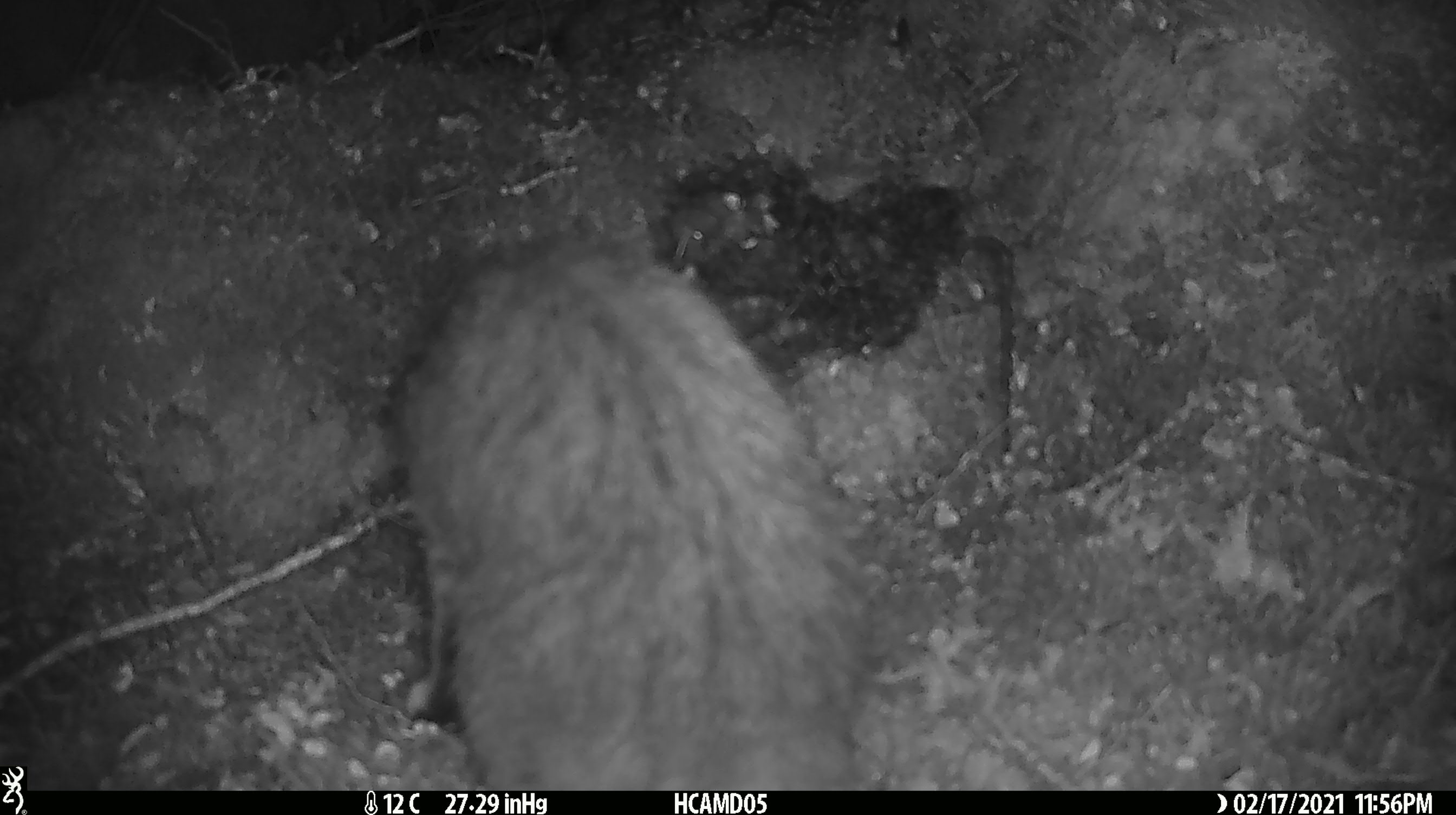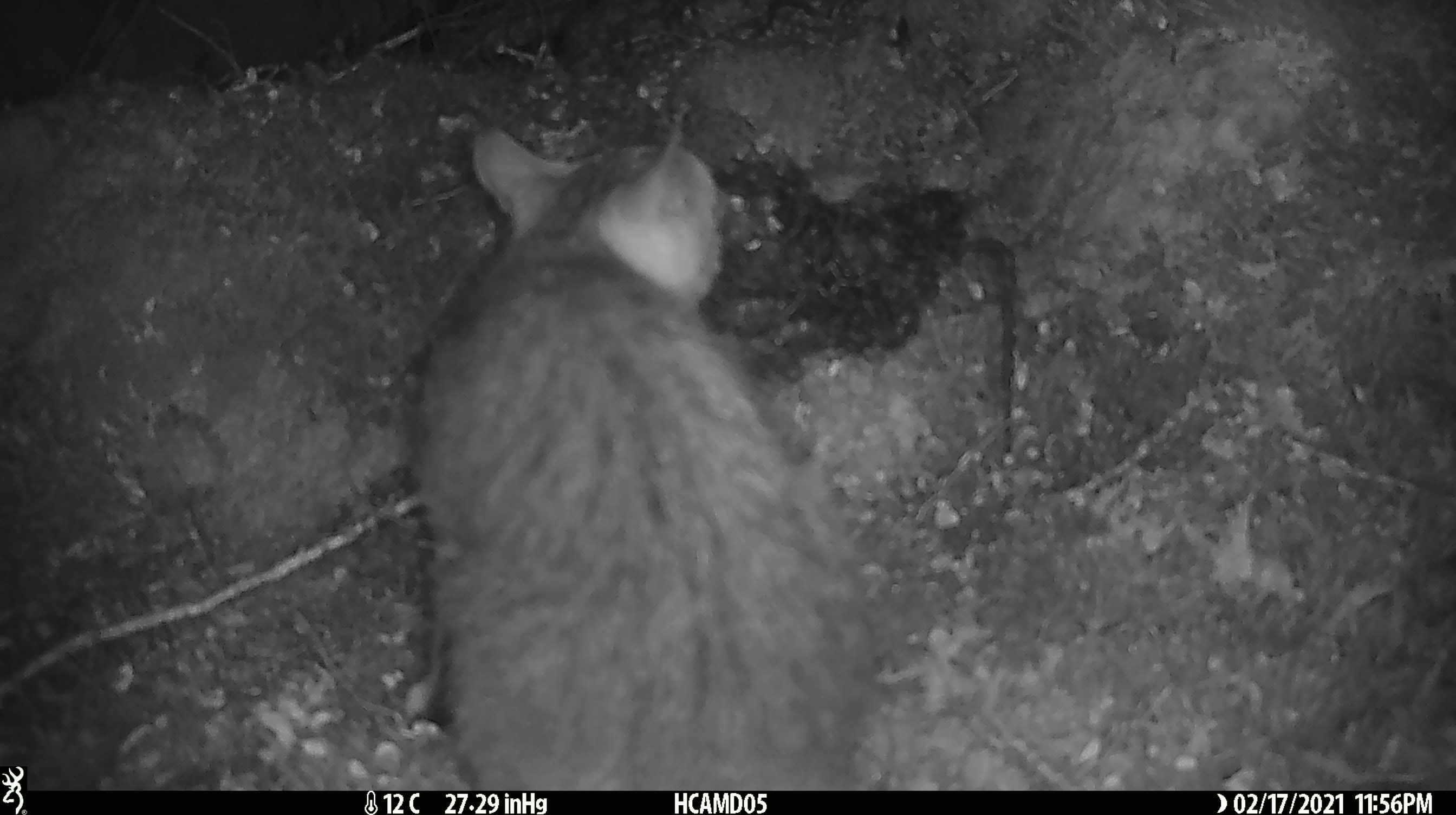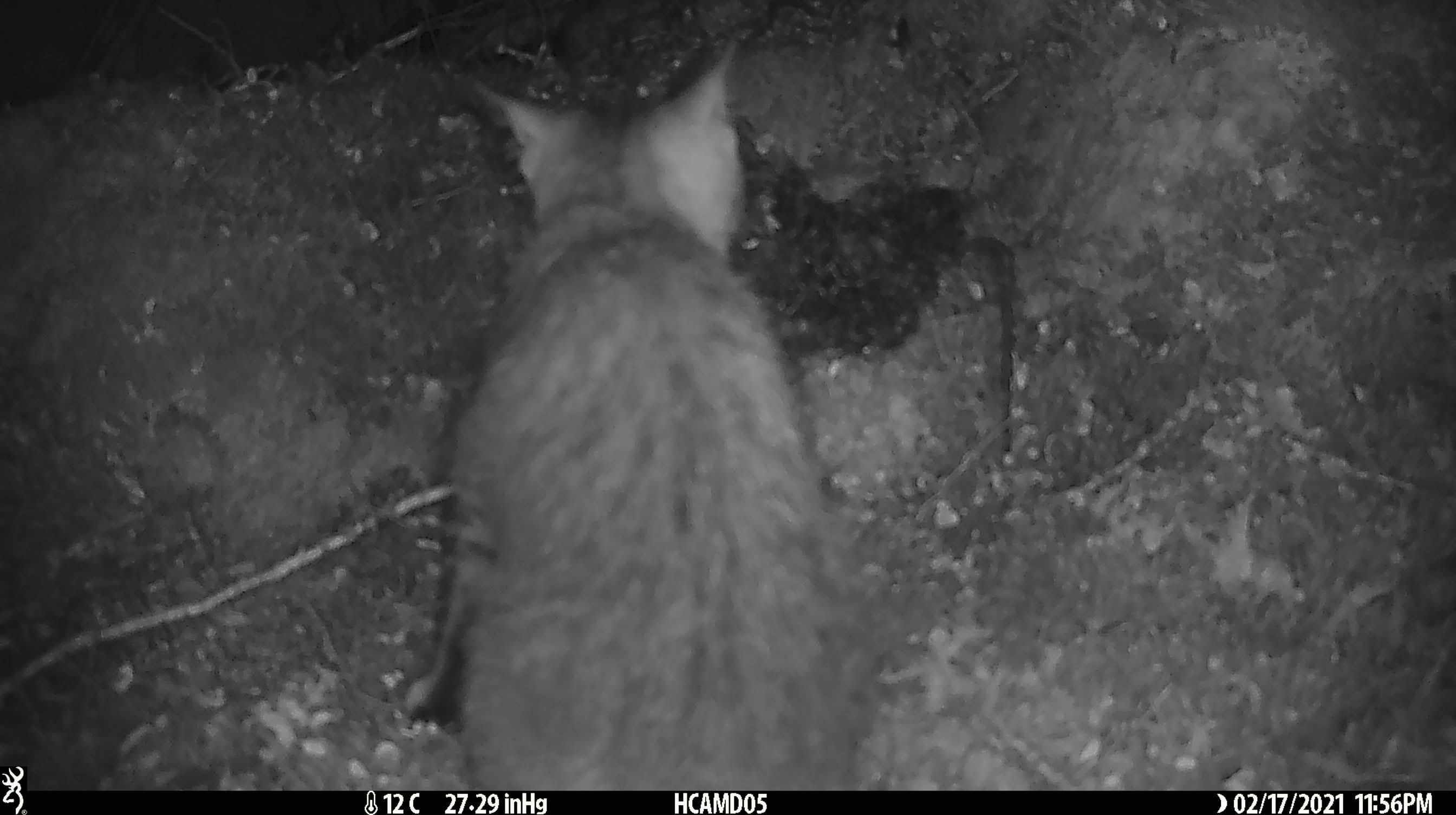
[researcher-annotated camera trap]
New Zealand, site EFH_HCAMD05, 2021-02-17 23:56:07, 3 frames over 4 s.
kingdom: Animalia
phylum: Chordata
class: Mammalia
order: Carnivora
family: Felidae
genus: Felis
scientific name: Felis catus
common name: domestic cat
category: cat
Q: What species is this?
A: Cat (domestic cat) (Felis catus).